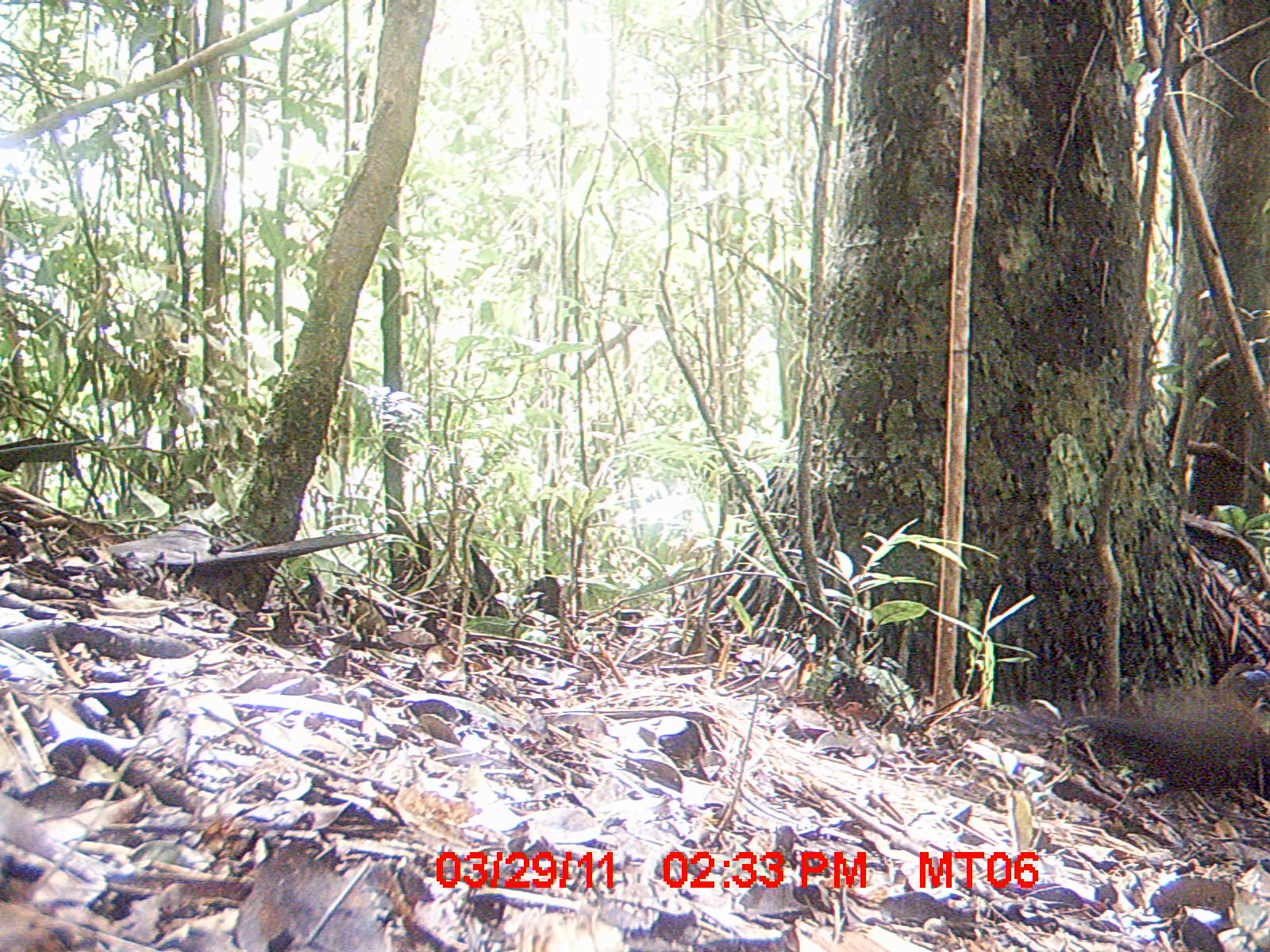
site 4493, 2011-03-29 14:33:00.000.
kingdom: Animalia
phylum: Chordata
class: Aves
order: Cuculiformes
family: Cuculidae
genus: Coua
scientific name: Coua serriana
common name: red-breasted coua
Coua serriana (red-breasted coua), count 1.